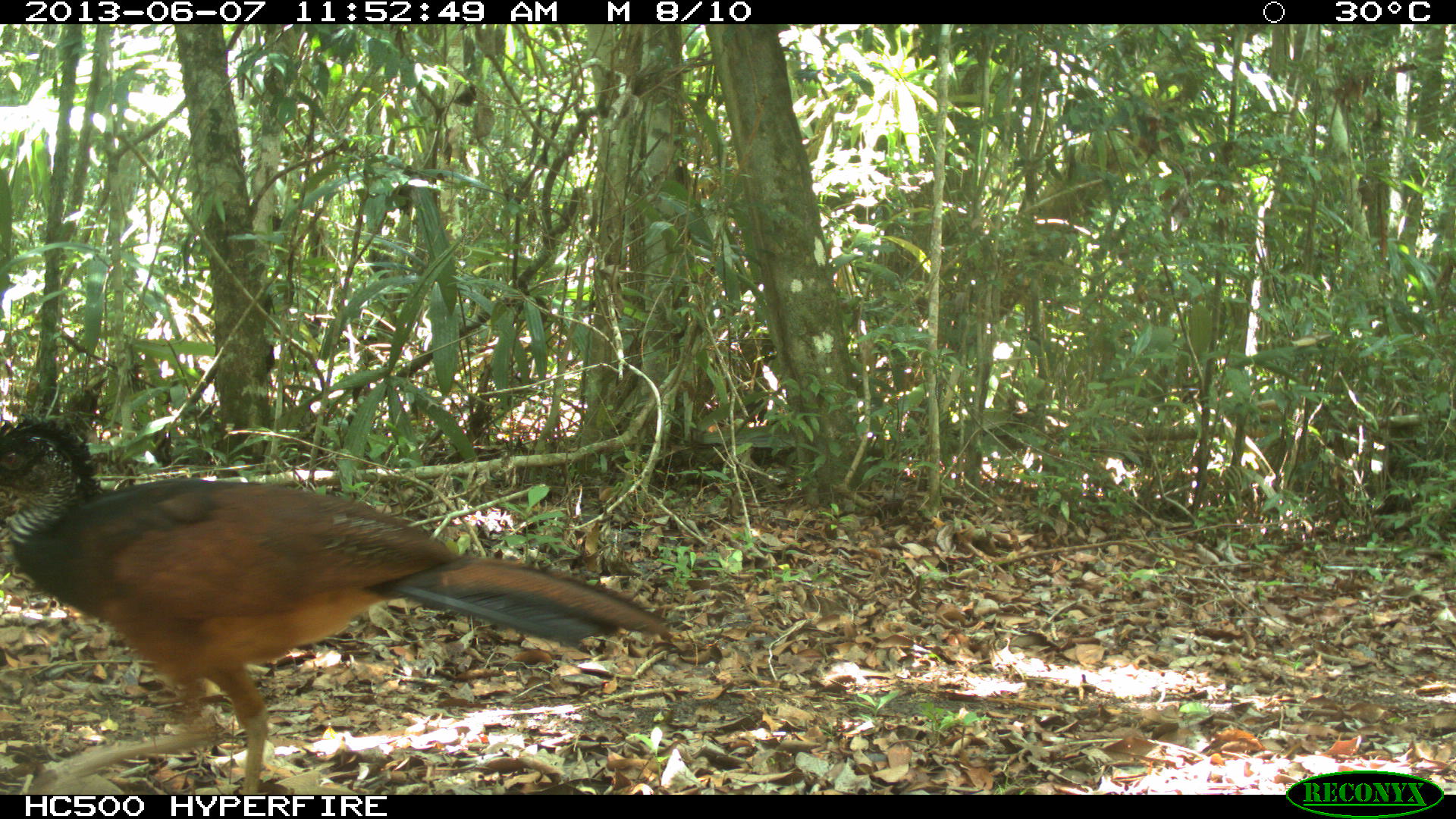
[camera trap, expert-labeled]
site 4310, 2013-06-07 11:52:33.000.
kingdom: Animalia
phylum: Chordata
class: Aves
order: Galliformes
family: Cracidae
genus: Crax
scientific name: Crax rubra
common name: great curassow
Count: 1.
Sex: female.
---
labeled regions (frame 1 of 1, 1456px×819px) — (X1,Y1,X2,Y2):
crax rubra: (3,402,673,793)